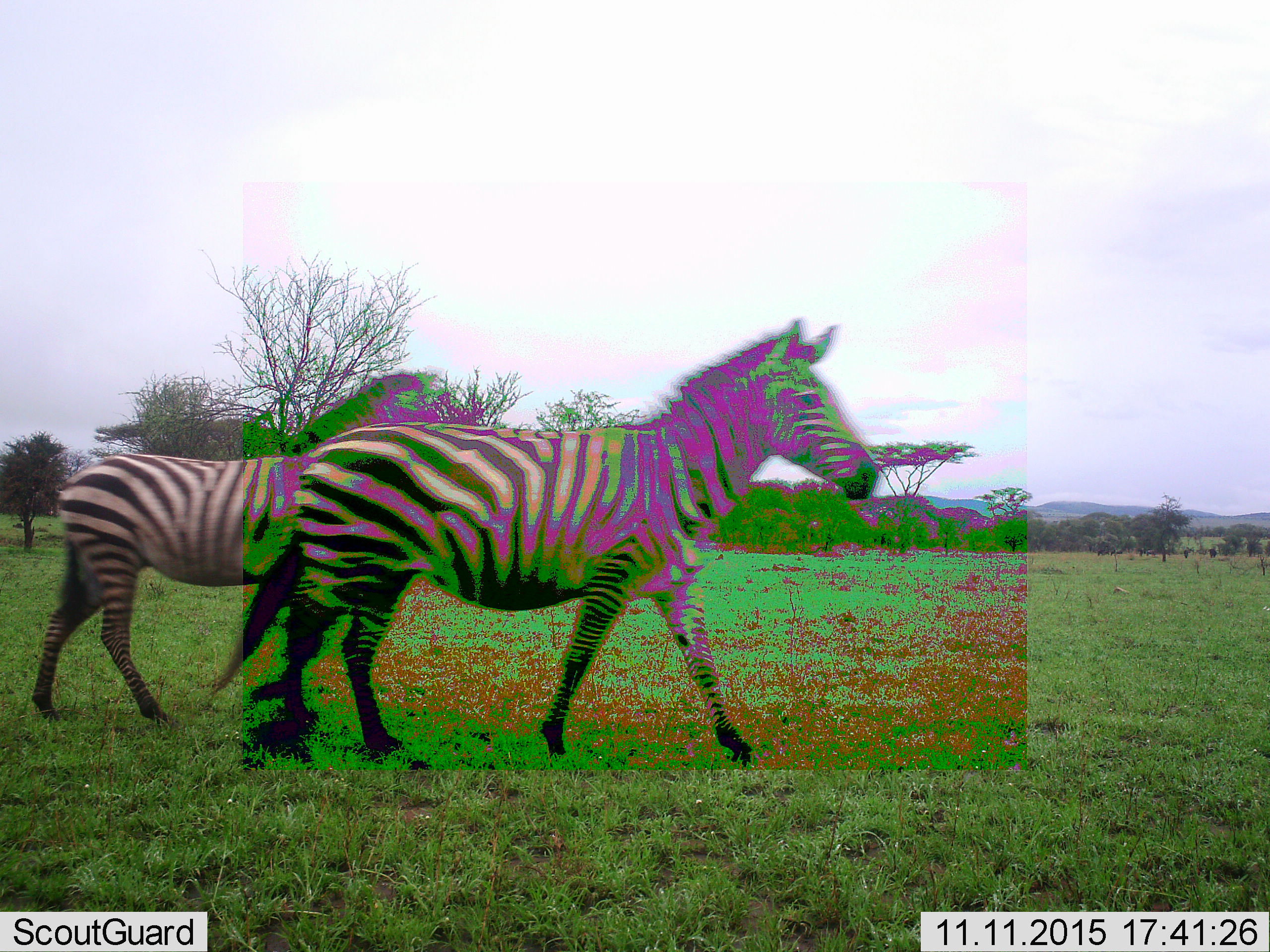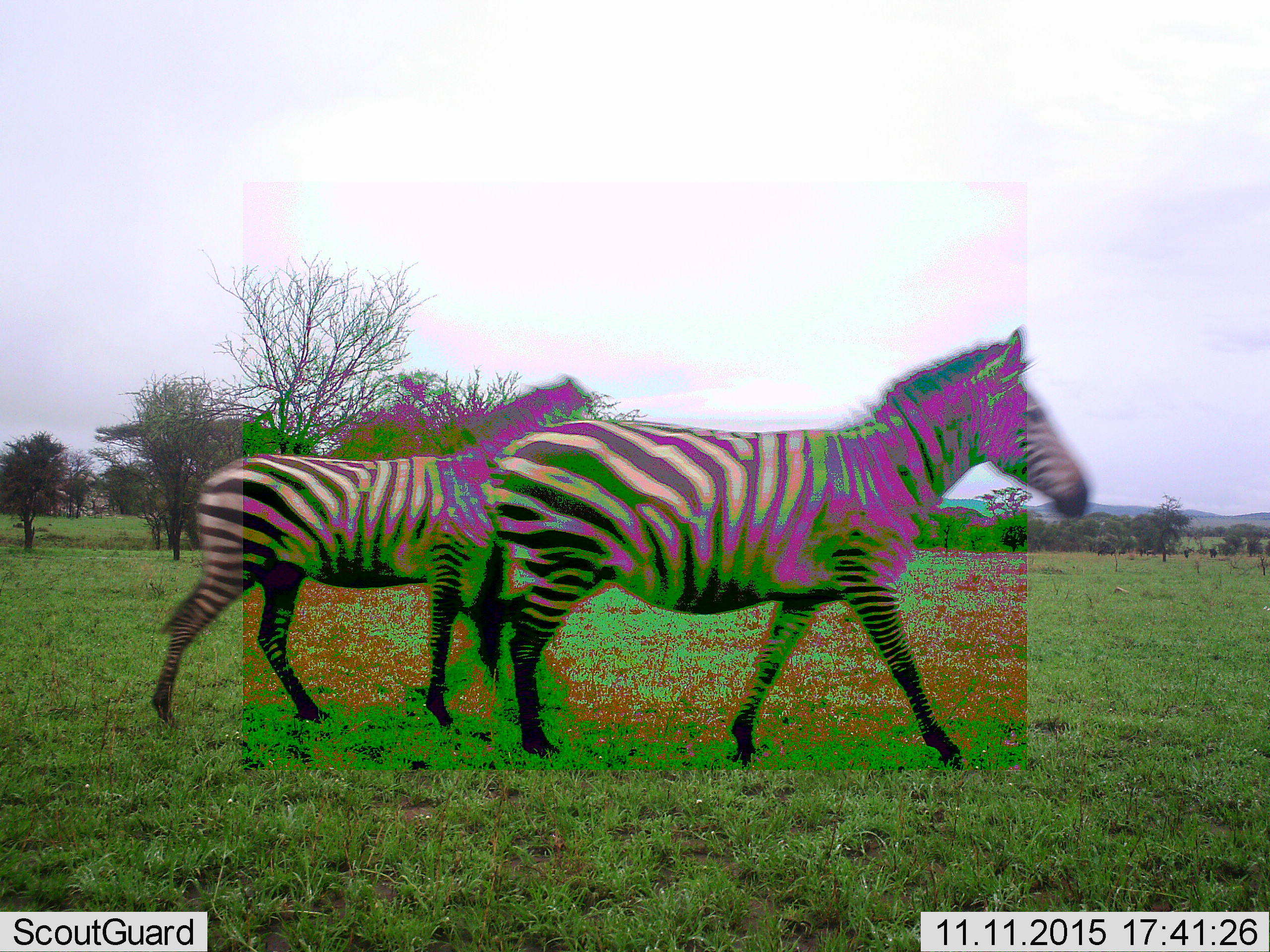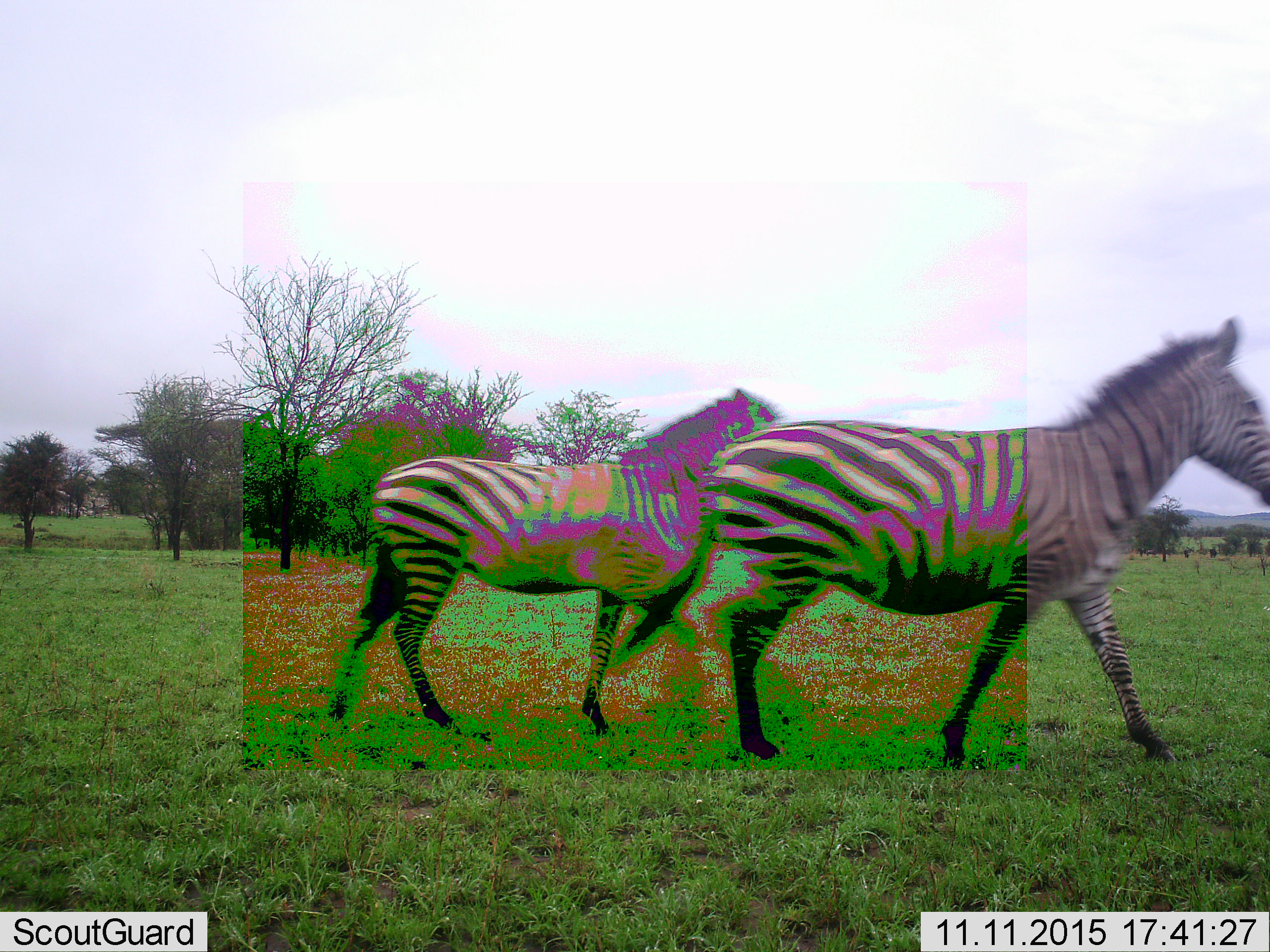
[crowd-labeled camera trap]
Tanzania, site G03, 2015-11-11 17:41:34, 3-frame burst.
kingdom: Animalia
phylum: Chordata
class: Mammalia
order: Perissodactyla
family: Equidae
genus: Equus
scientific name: Equus quagga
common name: plains zebra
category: zebra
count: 2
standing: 5%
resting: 0%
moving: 100%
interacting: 0%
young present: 11%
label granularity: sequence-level